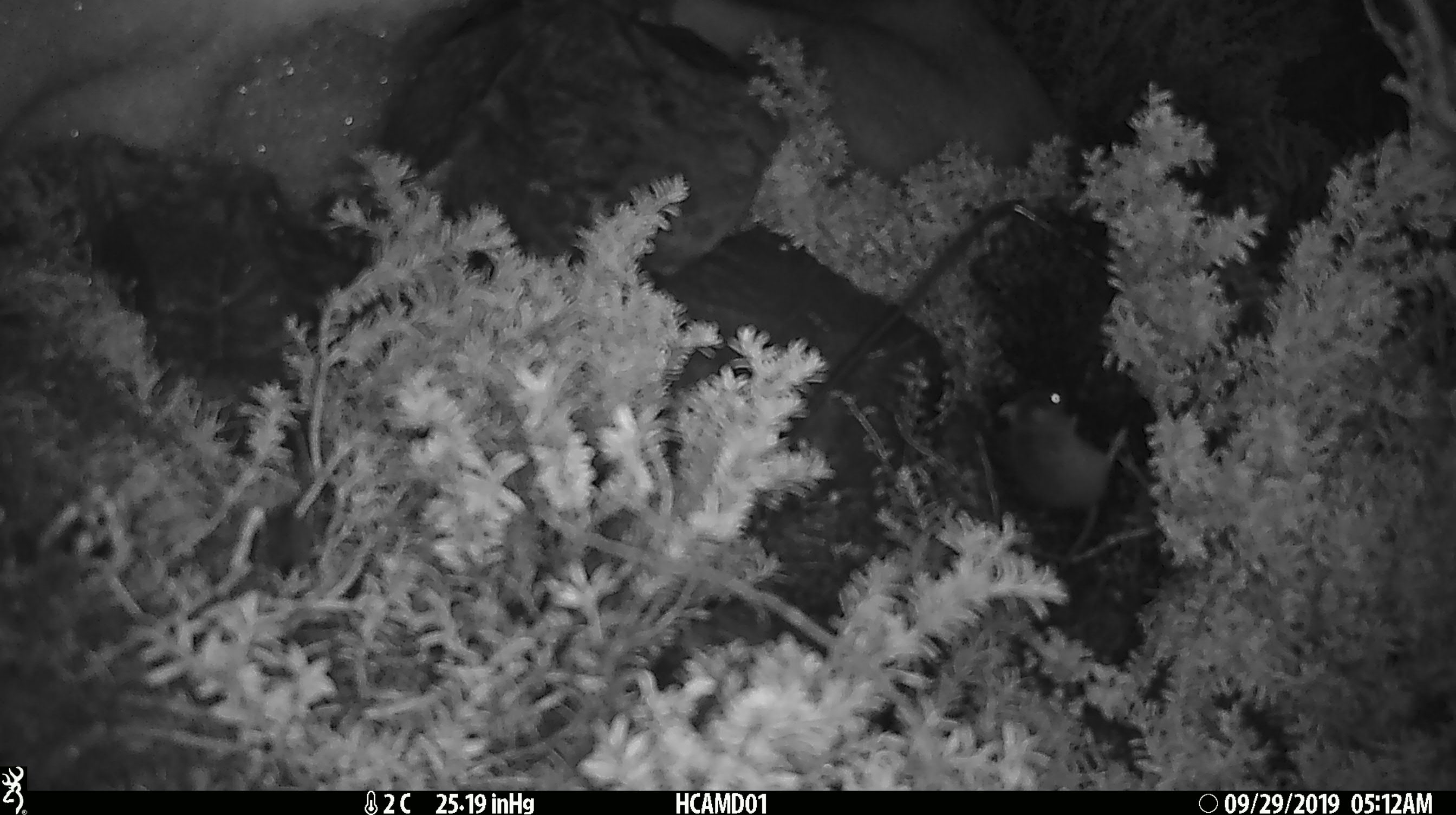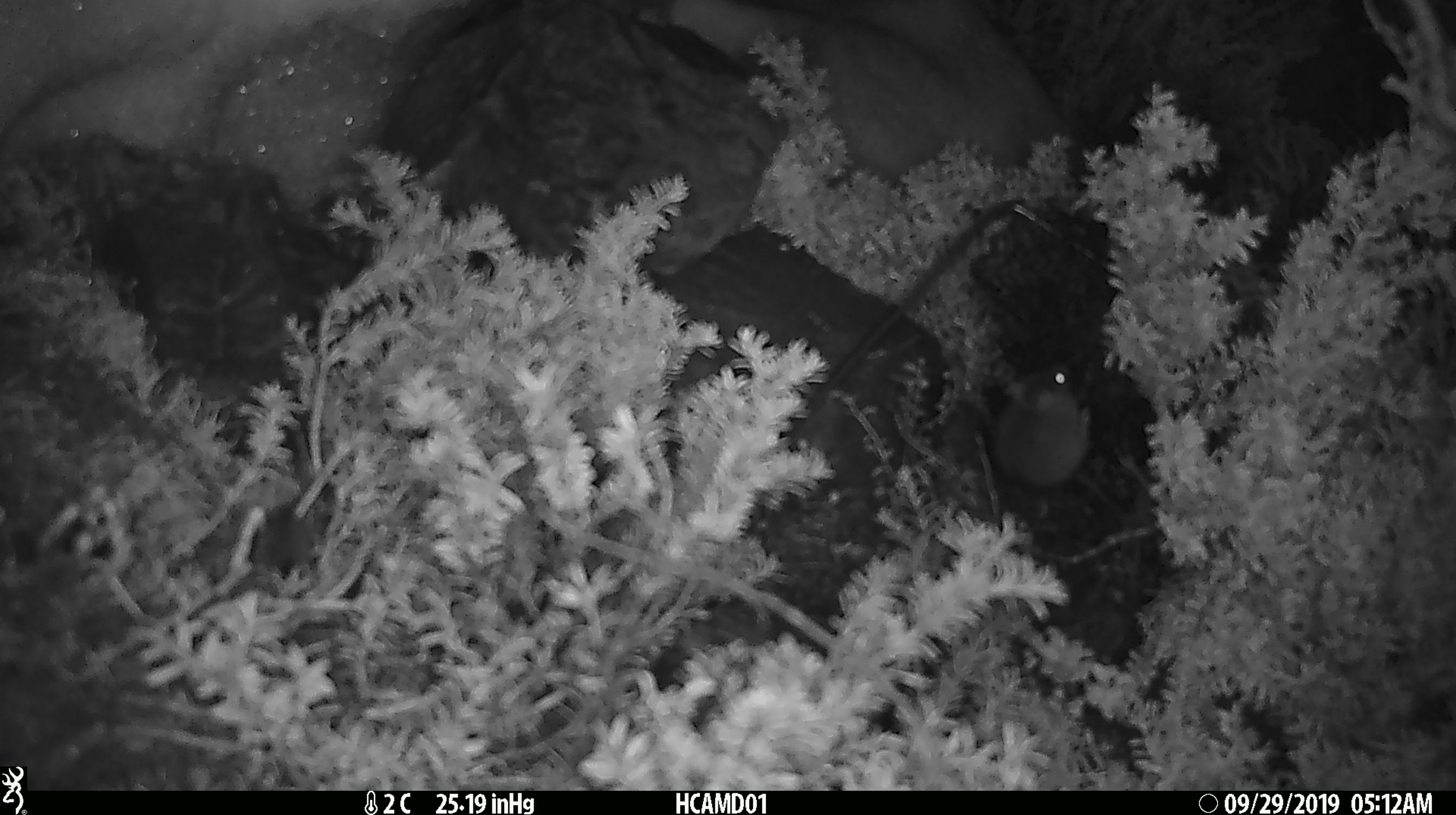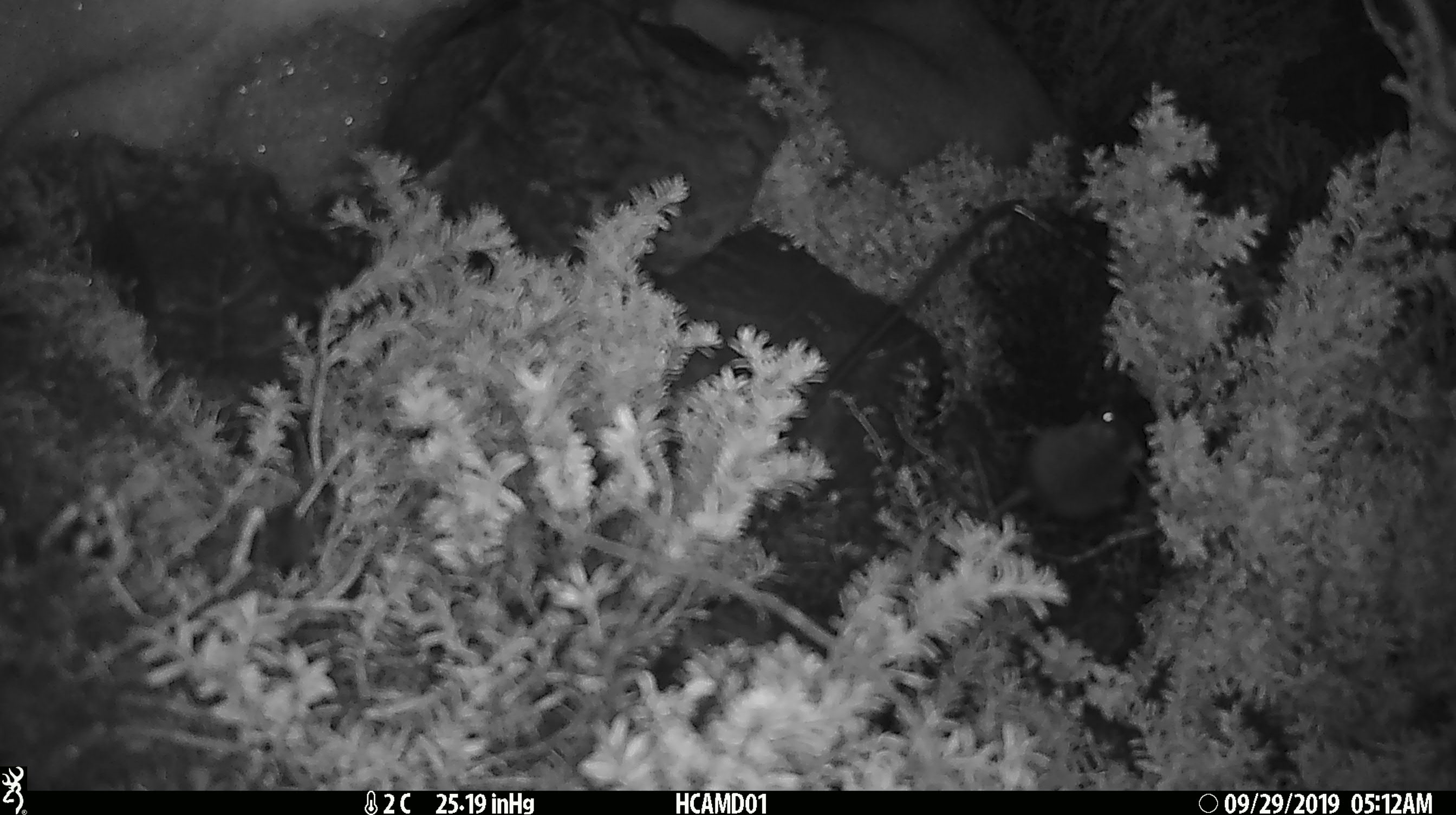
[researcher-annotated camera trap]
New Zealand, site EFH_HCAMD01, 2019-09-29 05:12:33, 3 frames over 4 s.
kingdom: Animalia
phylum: Chordata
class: Mammalia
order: Rodentia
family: Muridae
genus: Mus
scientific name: Mus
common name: mouse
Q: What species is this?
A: Mouse (Mus).